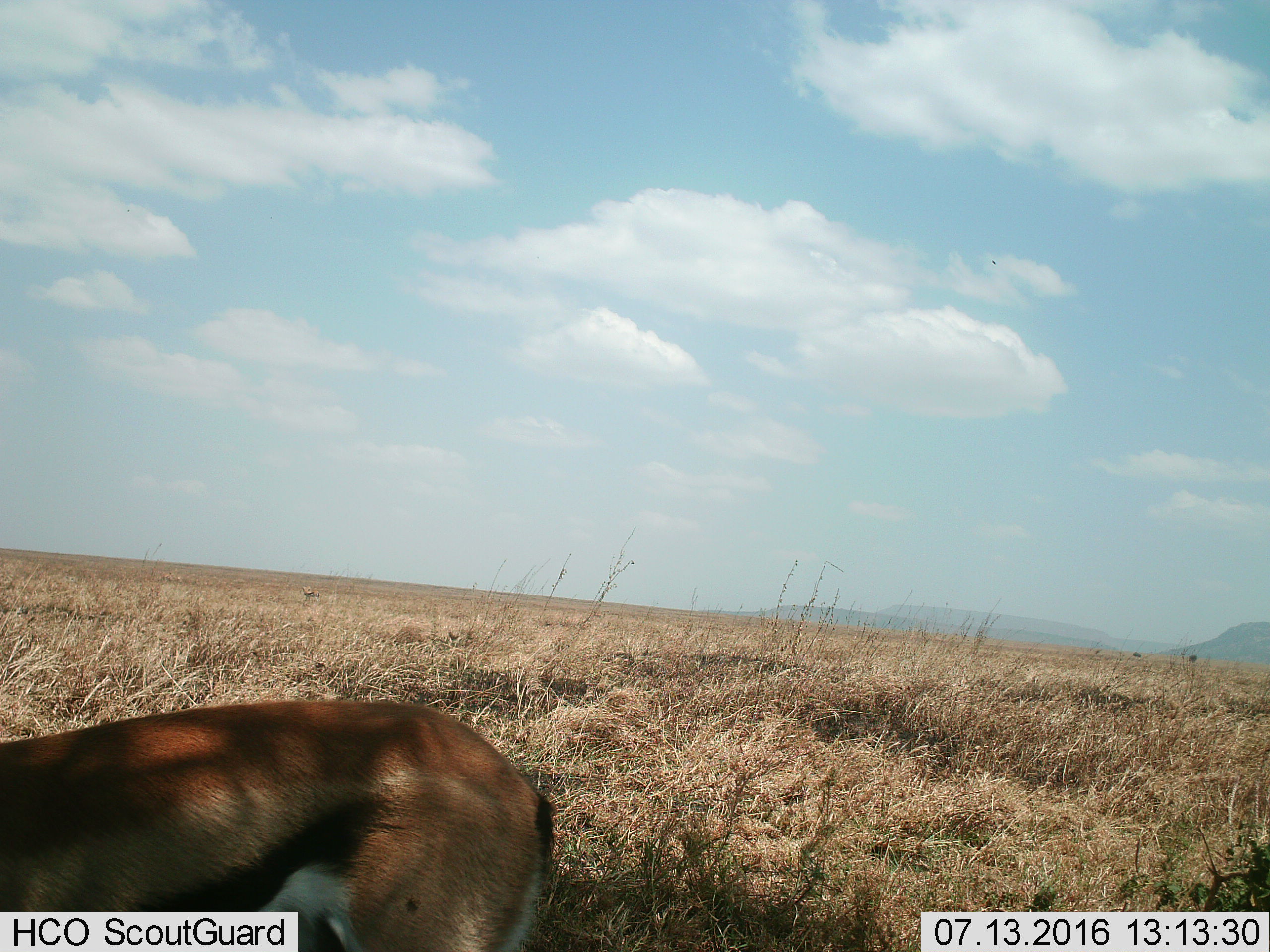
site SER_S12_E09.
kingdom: Animalia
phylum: Chordata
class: Mammalia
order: Artiodactyla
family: Bovidae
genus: Eudorcas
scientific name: Eudorcas thomsonii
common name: thomson's gazelle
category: gazellethomsons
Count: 1.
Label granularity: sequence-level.